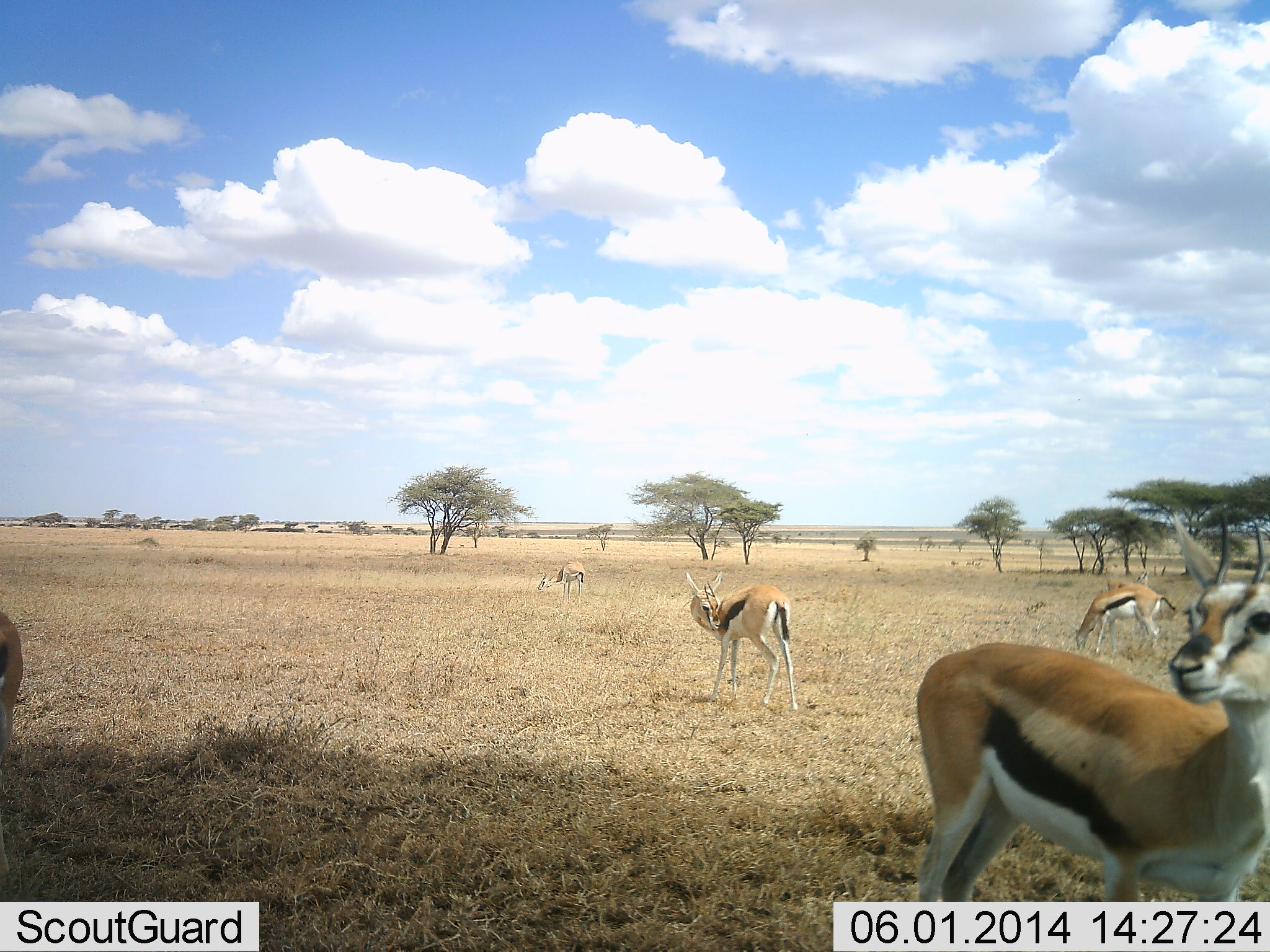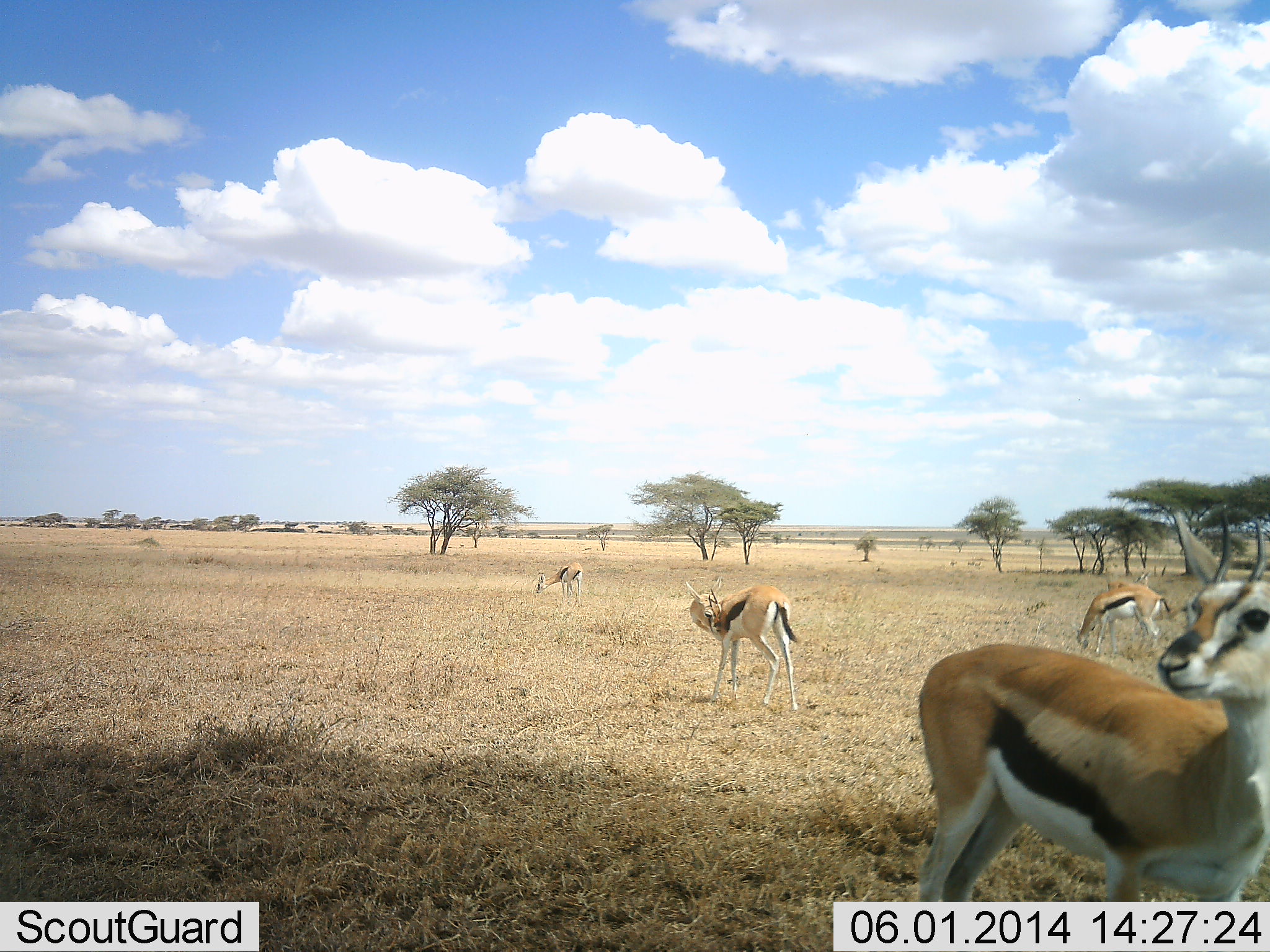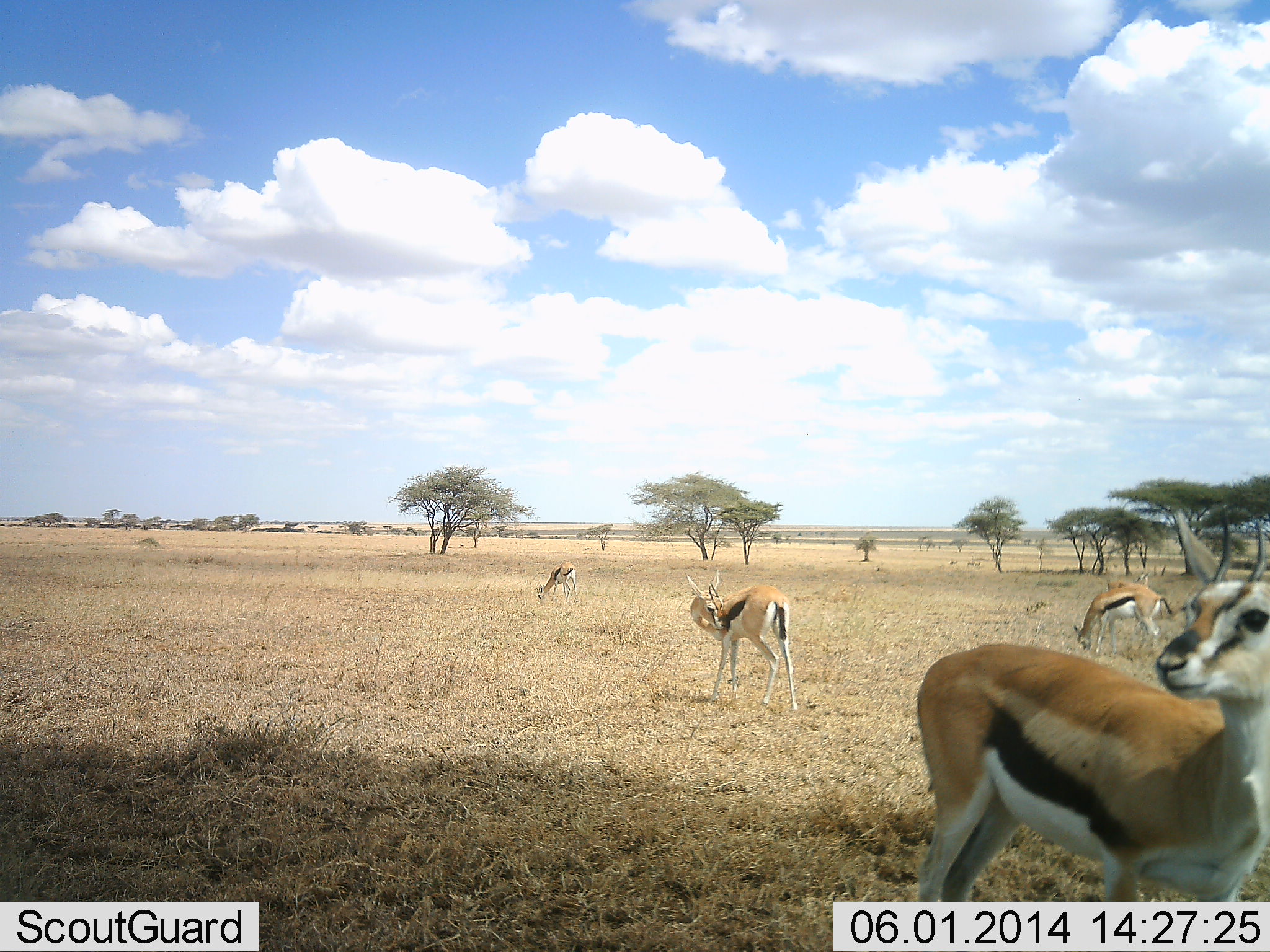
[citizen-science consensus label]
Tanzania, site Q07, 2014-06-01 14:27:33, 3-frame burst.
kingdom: Animalia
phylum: Chordata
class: Mammalia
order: Artiodactyla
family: Bovidae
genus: Eudorcas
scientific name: Eudorcas thomsonii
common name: thomson's gazelle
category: gazellethomsons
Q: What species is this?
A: Gazellethomsons (thomson's gazelle) (Eudorcas thomsonii).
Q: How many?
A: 5.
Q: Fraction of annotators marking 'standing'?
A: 90%.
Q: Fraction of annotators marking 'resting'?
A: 10%.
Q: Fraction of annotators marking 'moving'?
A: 0%.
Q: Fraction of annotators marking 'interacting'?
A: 0%.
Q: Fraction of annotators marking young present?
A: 0%.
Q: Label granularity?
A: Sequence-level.